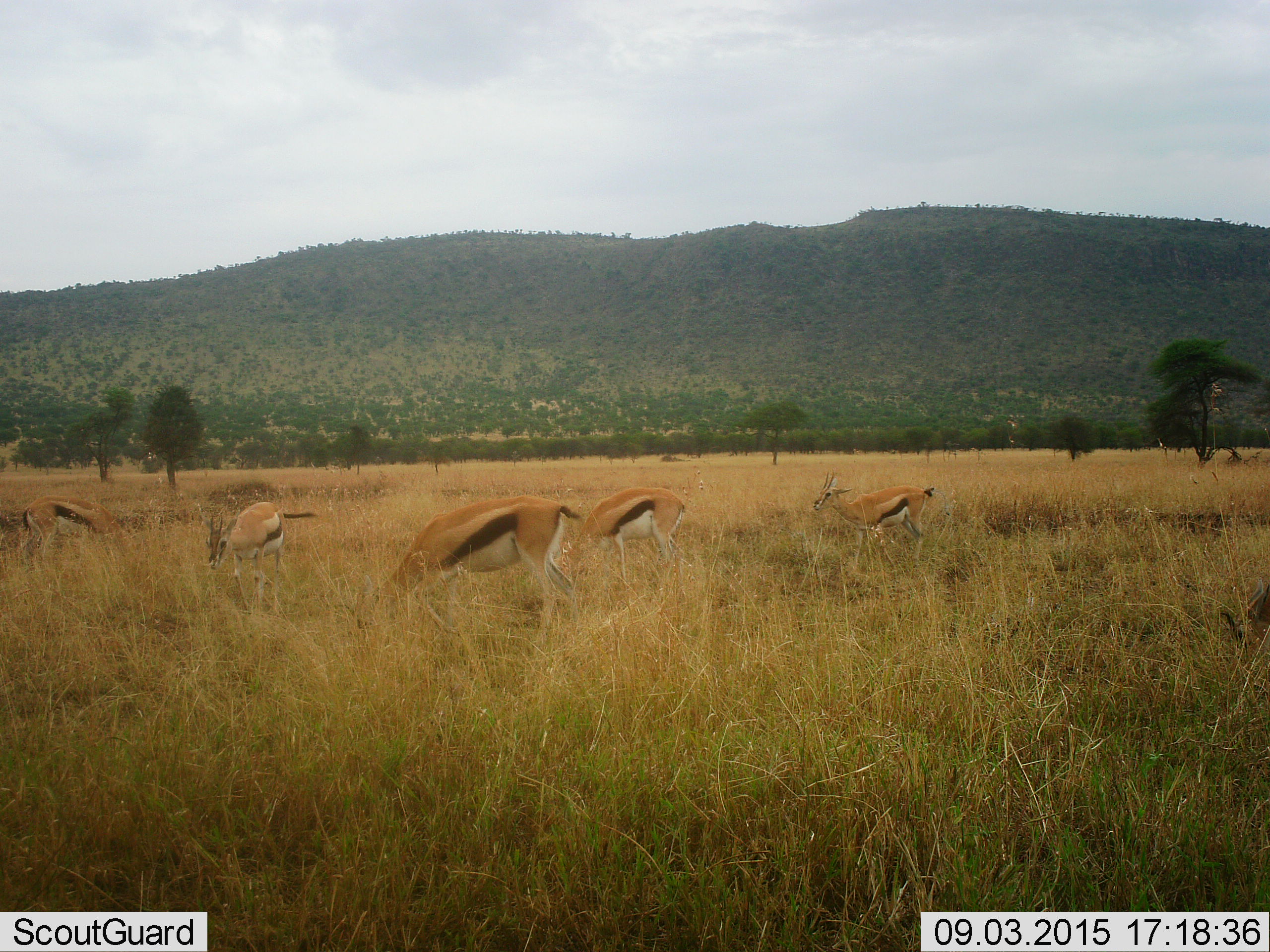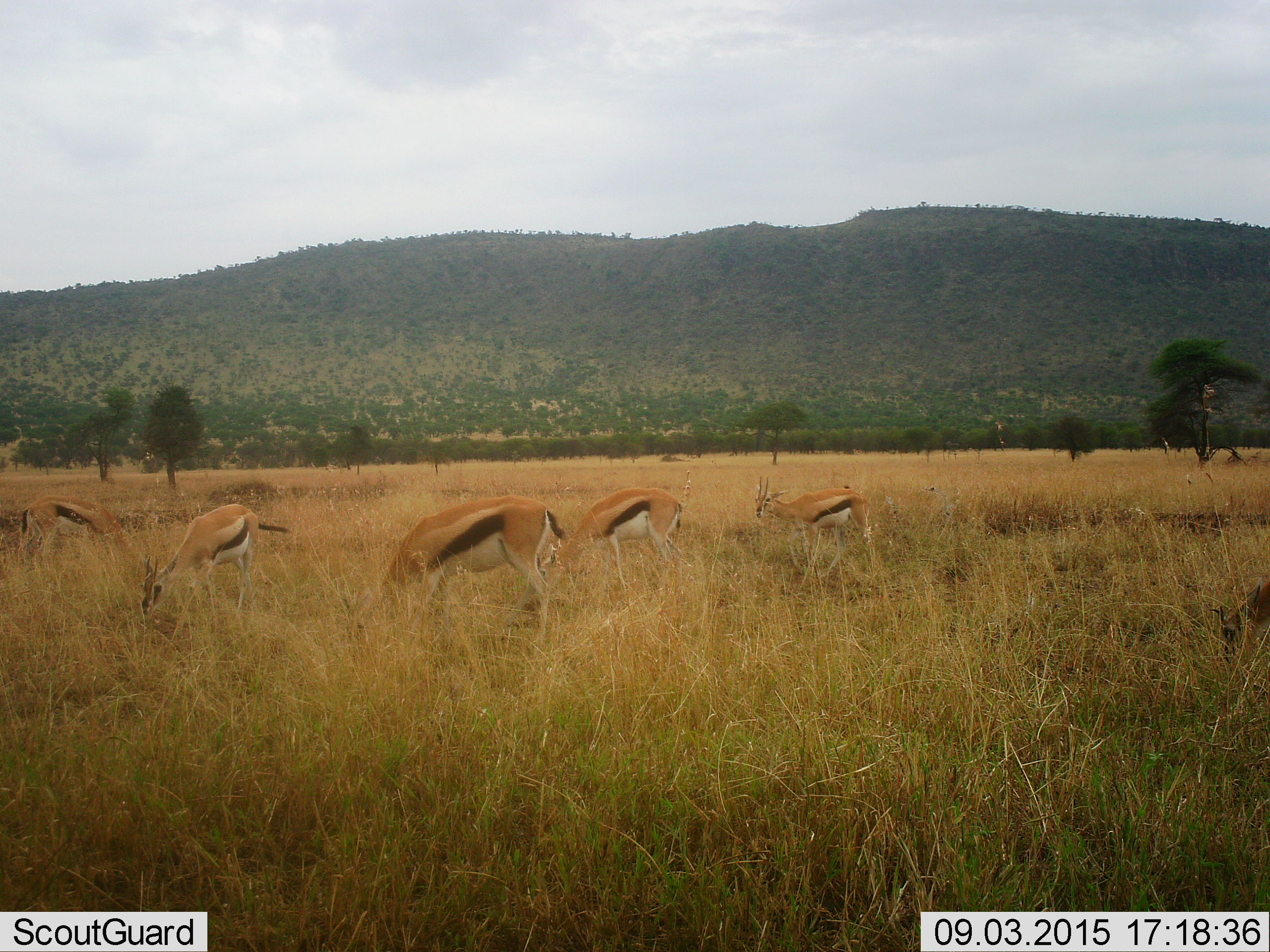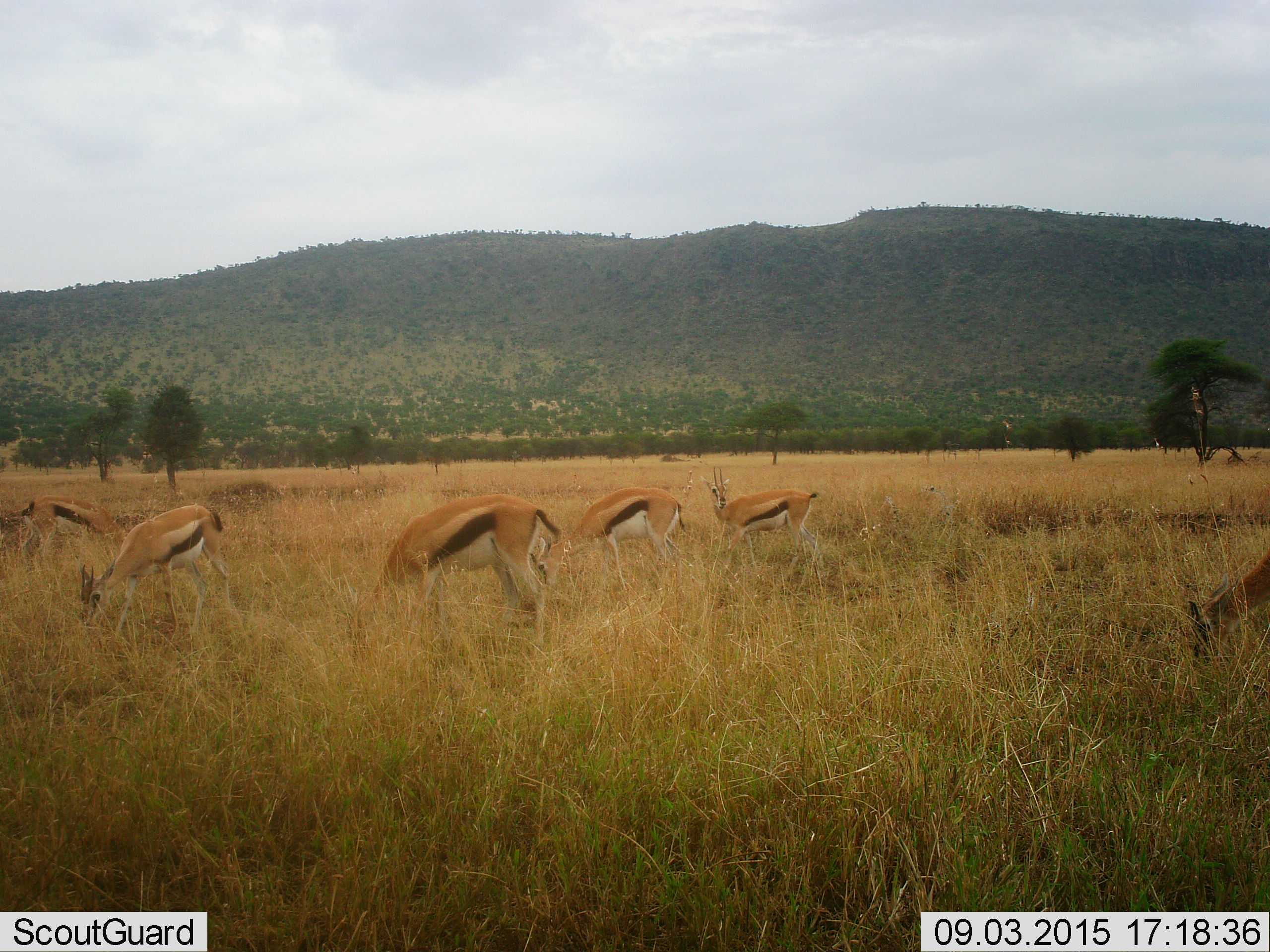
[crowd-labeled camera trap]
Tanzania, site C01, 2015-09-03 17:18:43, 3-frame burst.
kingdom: Animalia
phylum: Chordata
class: Mammalia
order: Artiodactyla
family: Bovidae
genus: Eudorcas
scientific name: Eudorcas thomsonii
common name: thomson's gazelle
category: gazellethomsons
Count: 6.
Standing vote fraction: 28%.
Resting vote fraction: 0%.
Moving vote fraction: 33%.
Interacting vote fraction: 0%.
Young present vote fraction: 6%.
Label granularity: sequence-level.